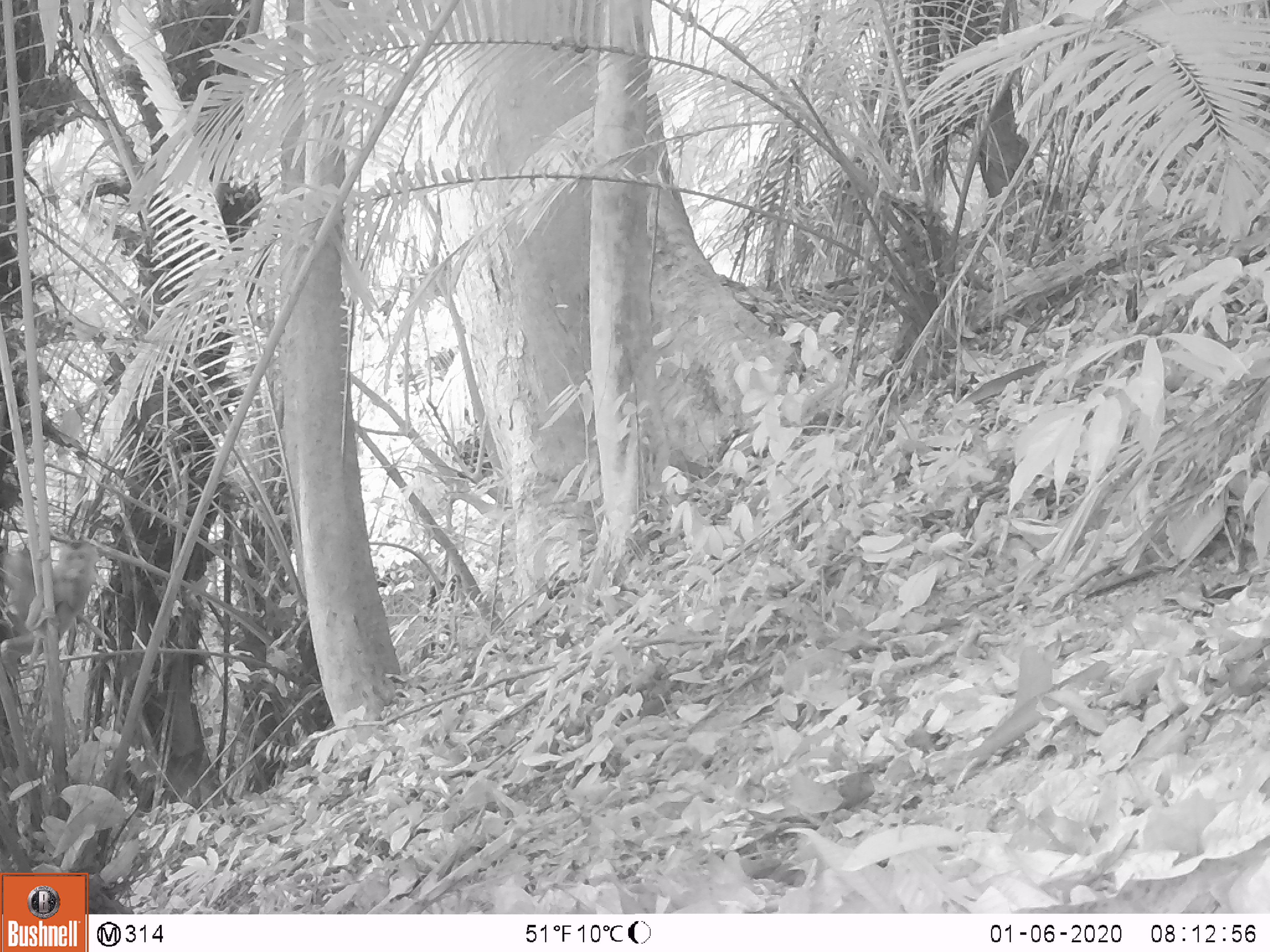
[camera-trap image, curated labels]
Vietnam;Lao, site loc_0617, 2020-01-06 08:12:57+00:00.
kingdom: Animalia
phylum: Chordata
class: Mammalia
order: Primates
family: Cercopithecidae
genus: Macaca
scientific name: Macaca nemestrina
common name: pig-tailed macaque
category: pig tailed macaque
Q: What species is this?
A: Pig tailed macaque (pig-tailed macaque) (Macaca nemestrina).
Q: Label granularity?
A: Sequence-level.